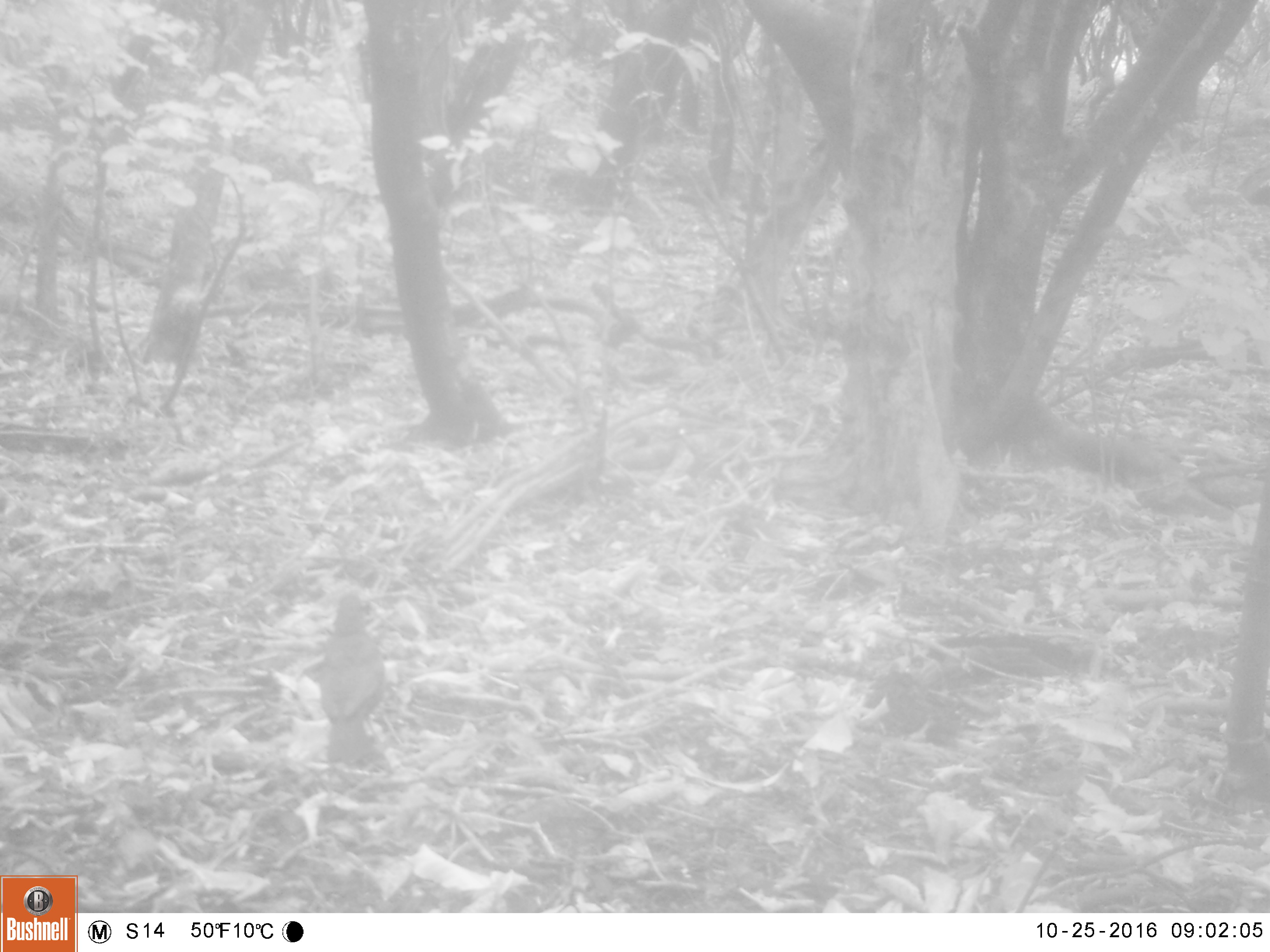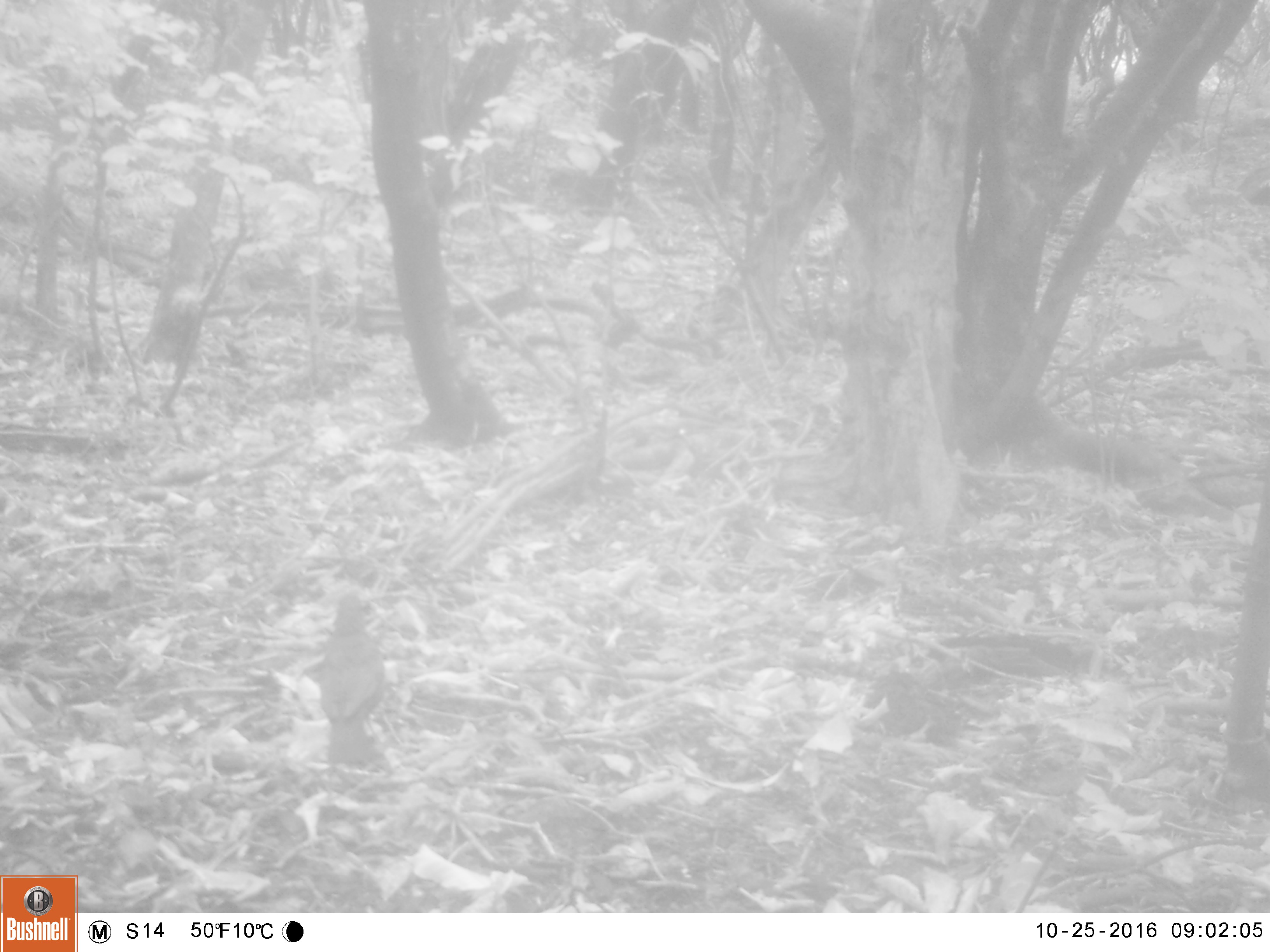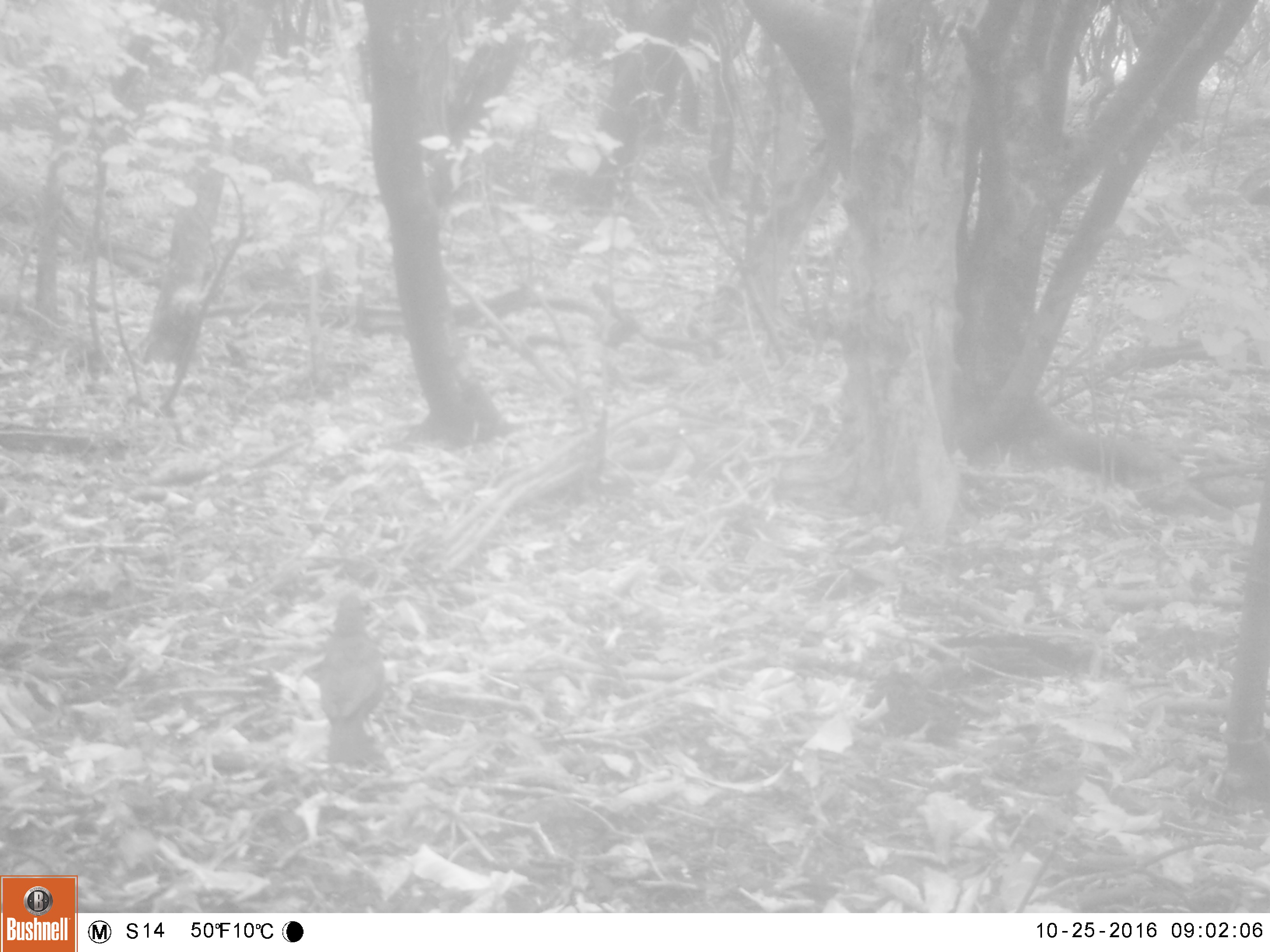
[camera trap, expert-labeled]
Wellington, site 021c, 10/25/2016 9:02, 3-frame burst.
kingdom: Animalia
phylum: Chordata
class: Aves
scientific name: Aves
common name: bird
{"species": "bird (Aves)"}